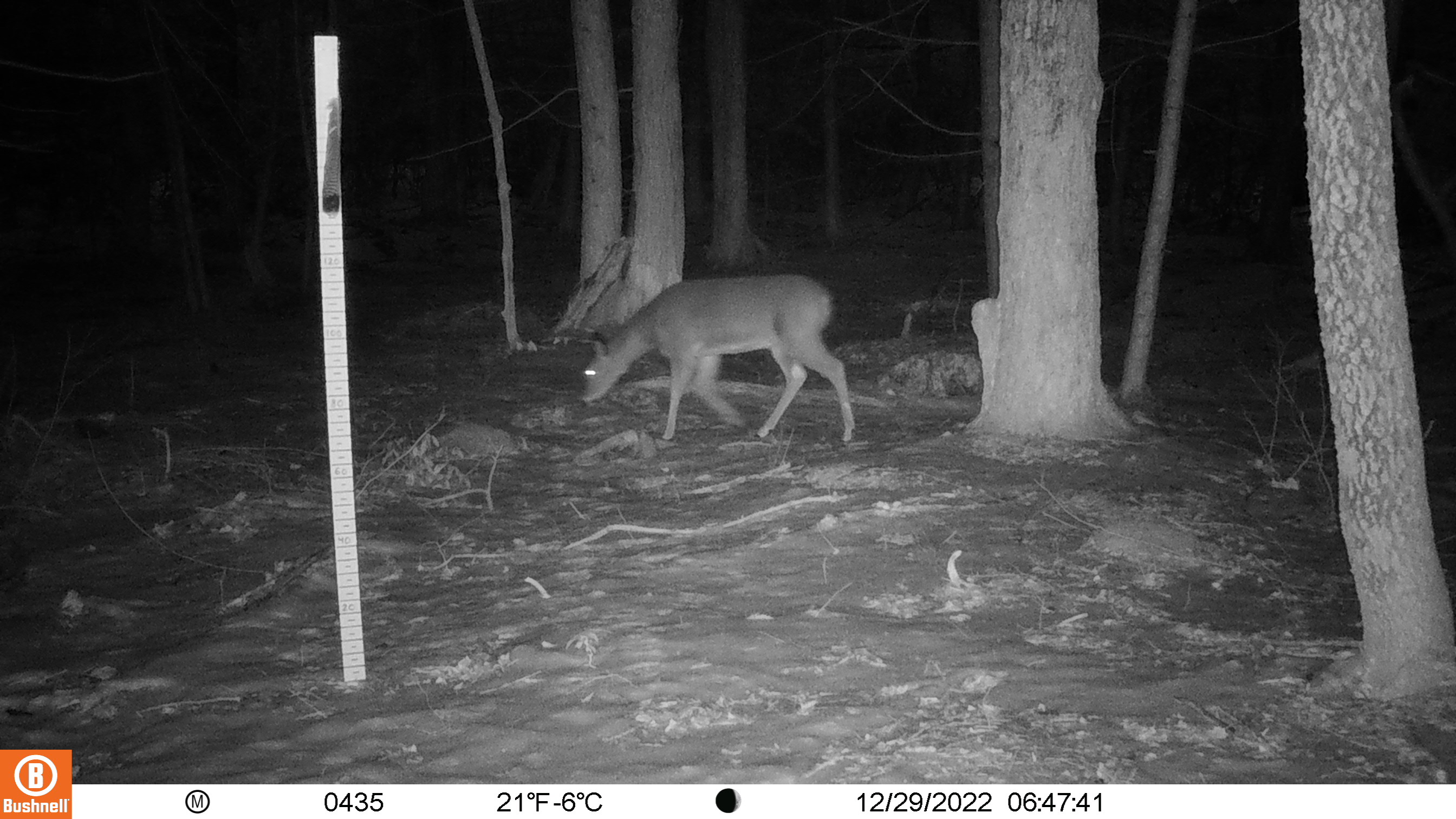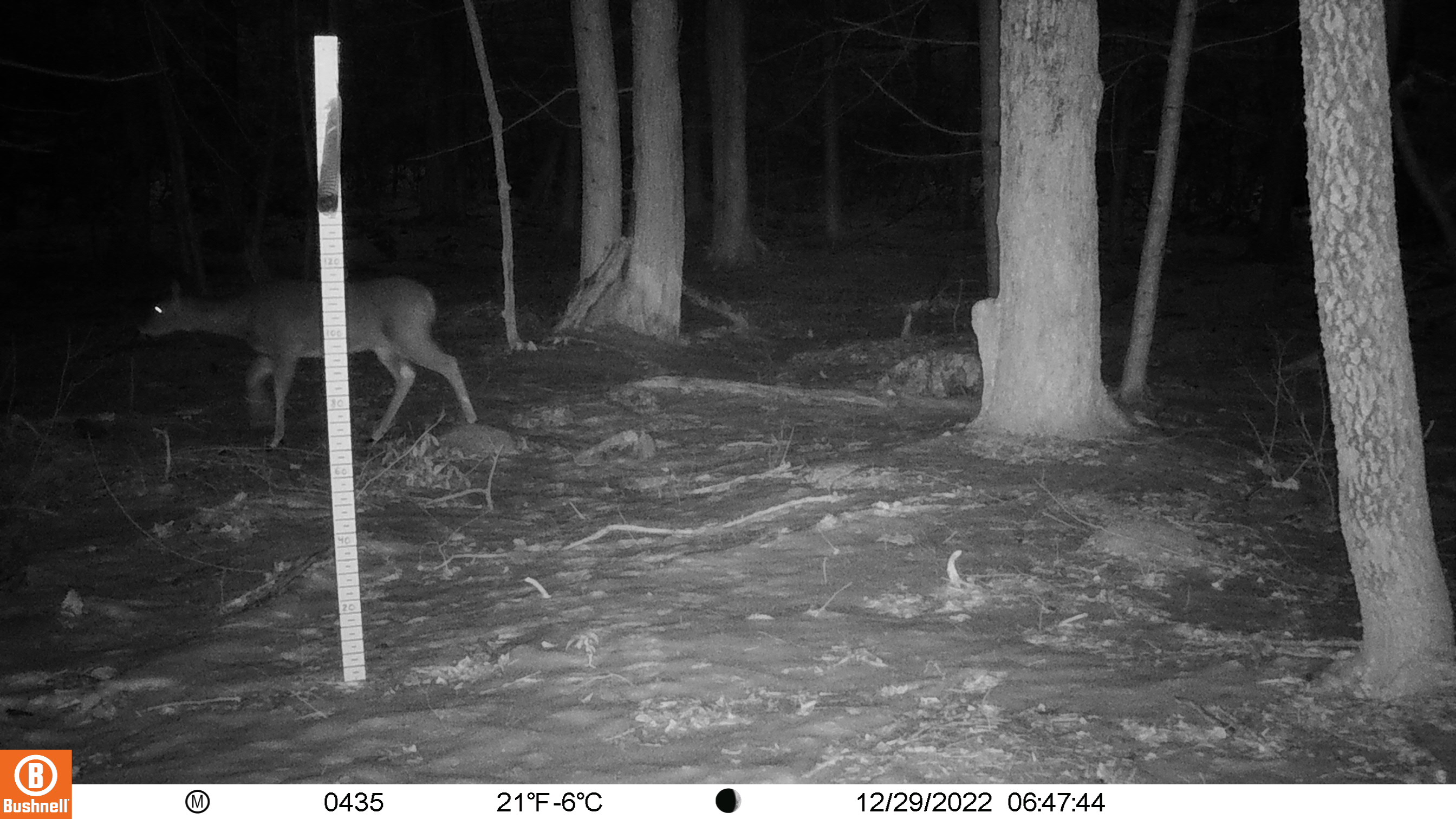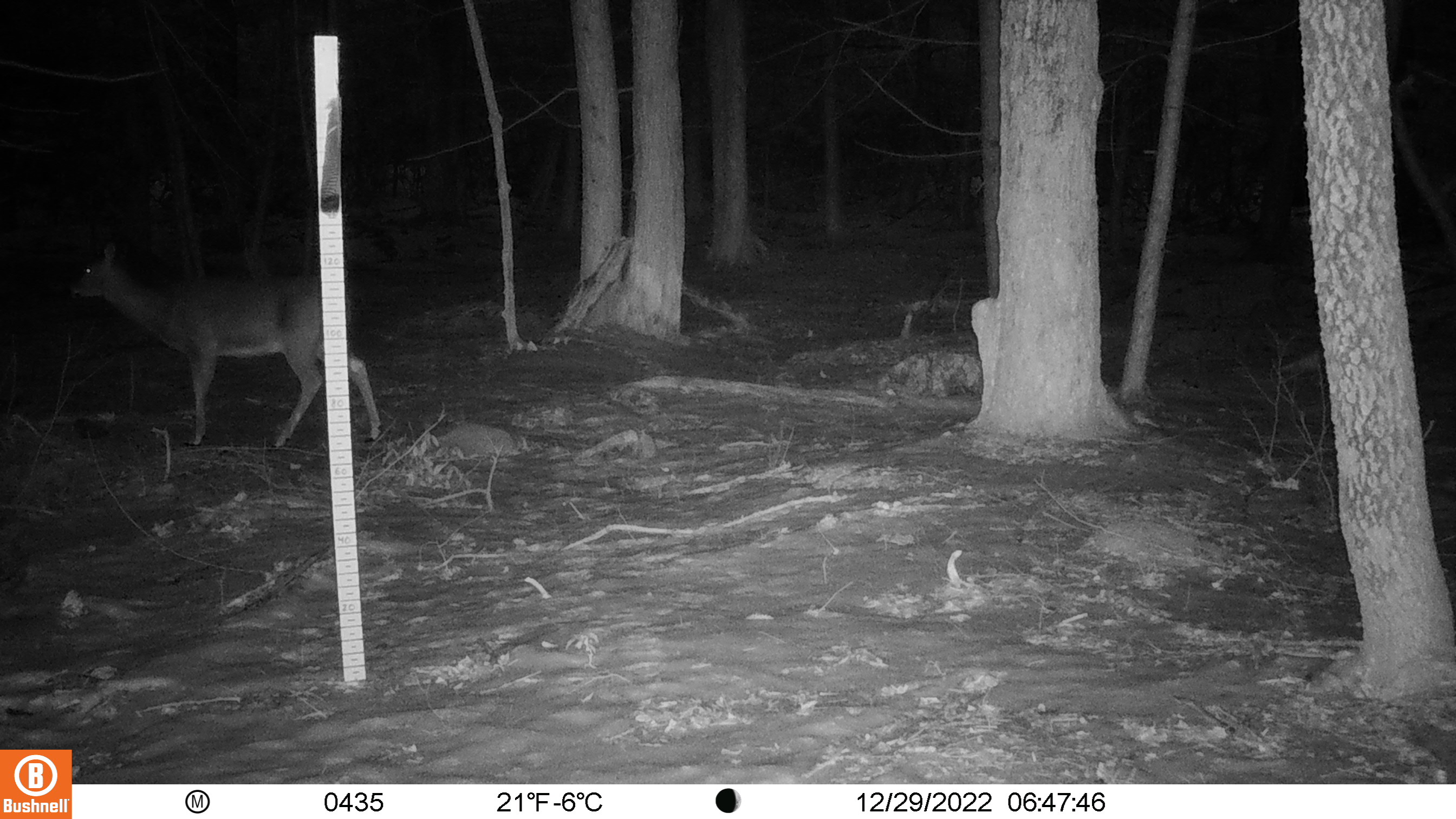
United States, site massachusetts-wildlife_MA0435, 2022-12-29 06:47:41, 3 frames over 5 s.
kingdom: Animalia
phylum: Chordata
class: Mammalia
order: Artiodactyla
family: Cervidae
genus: Odocoileus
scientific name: Odocoileus virginianus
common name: white-tailed deer